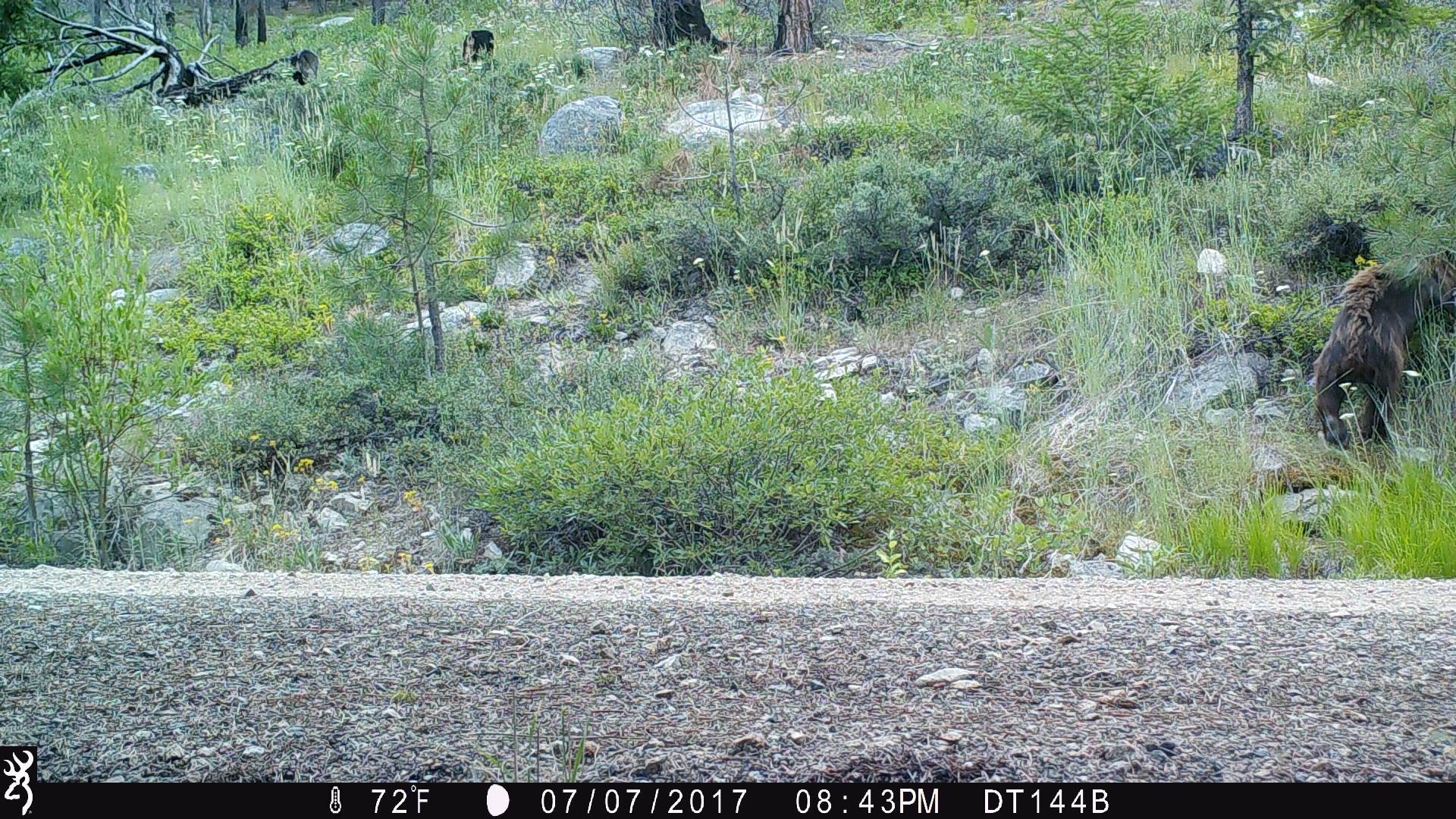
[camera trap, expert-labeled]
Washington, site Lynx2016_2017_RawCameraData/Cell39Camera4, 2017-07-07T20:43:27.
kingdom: Animalia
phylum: Chordata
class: Mammalia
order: Carnivora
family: Ursidae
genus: Ursus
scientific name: Ursus americanus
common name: american black bear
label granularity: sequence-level